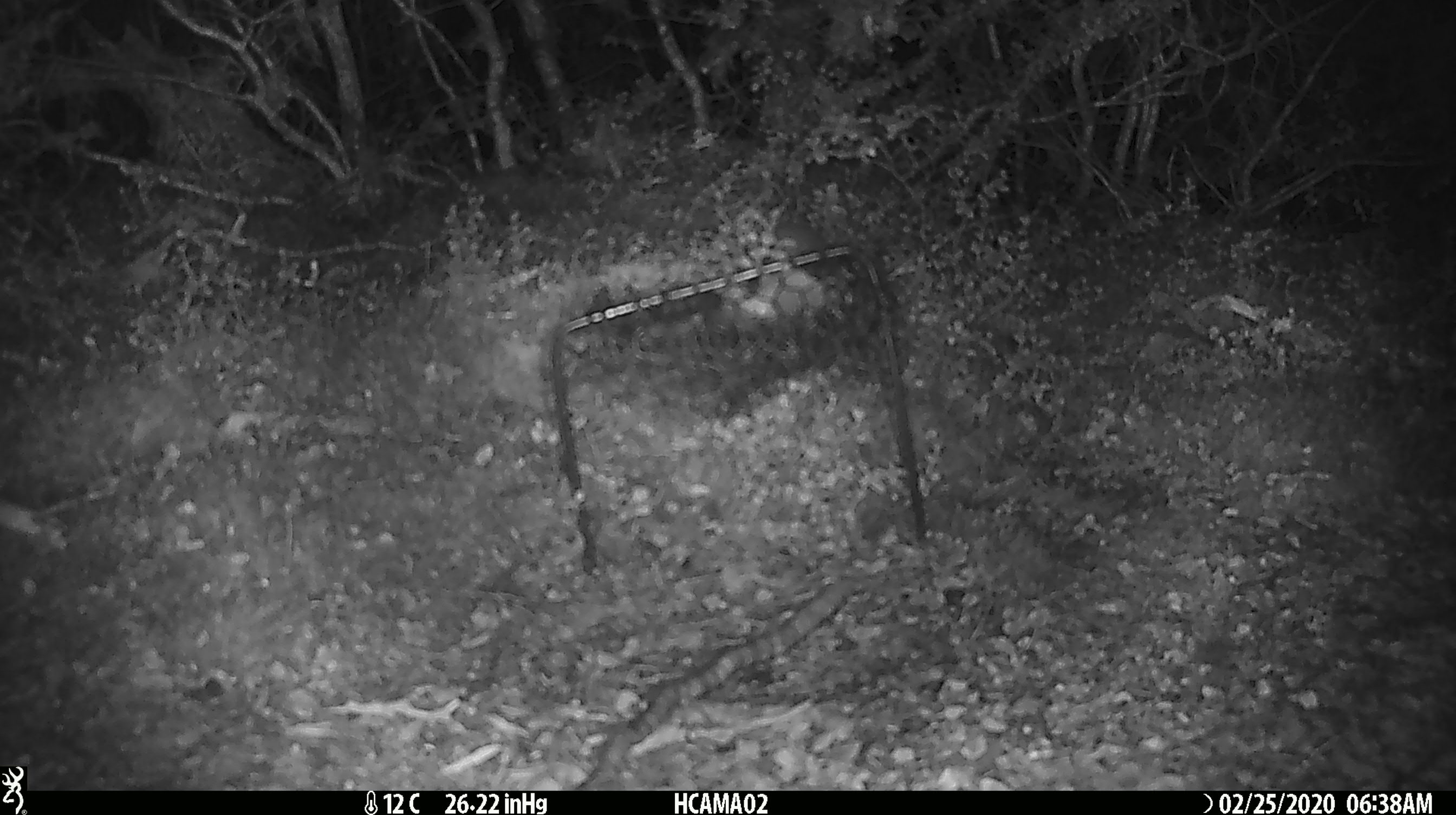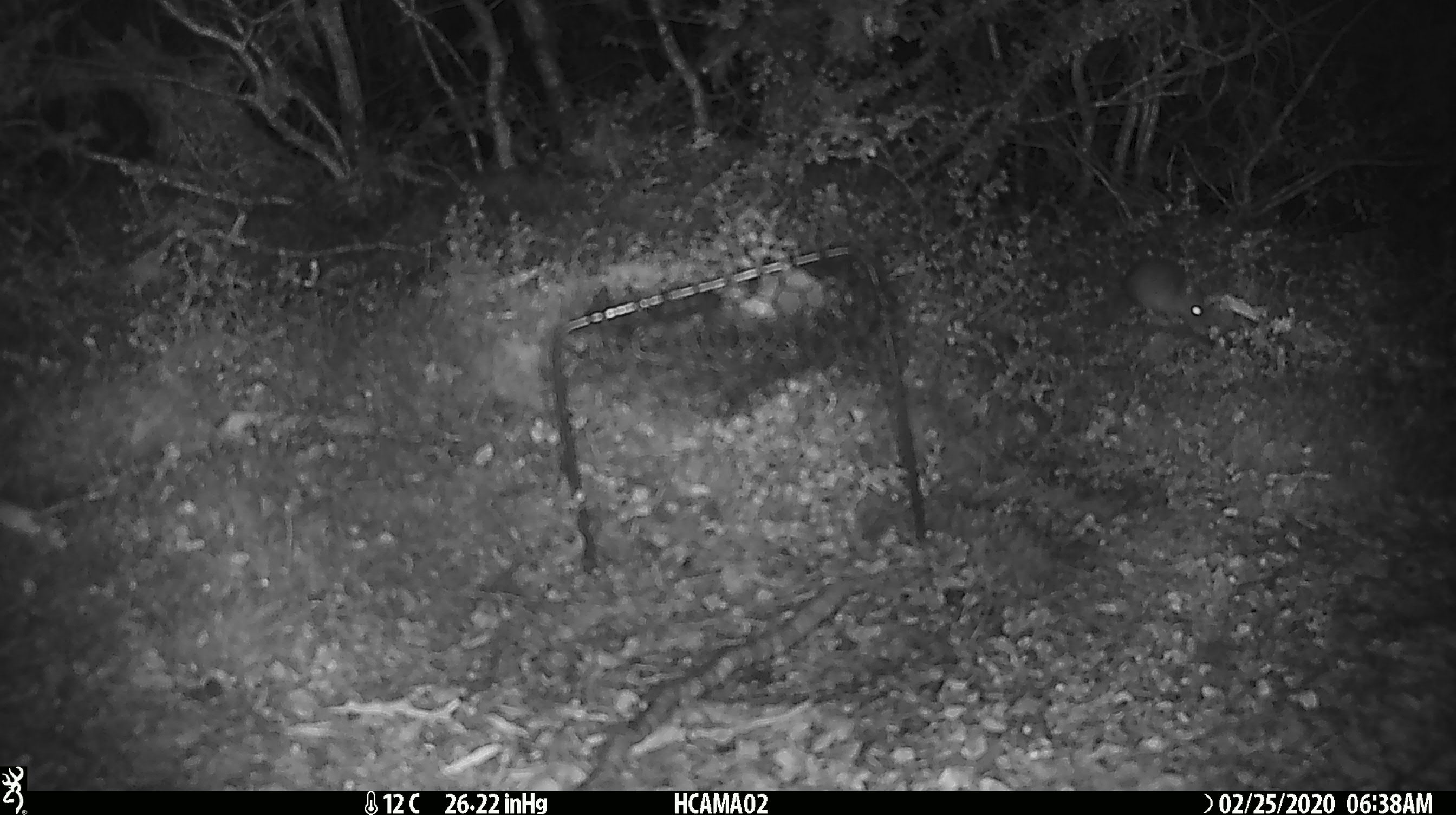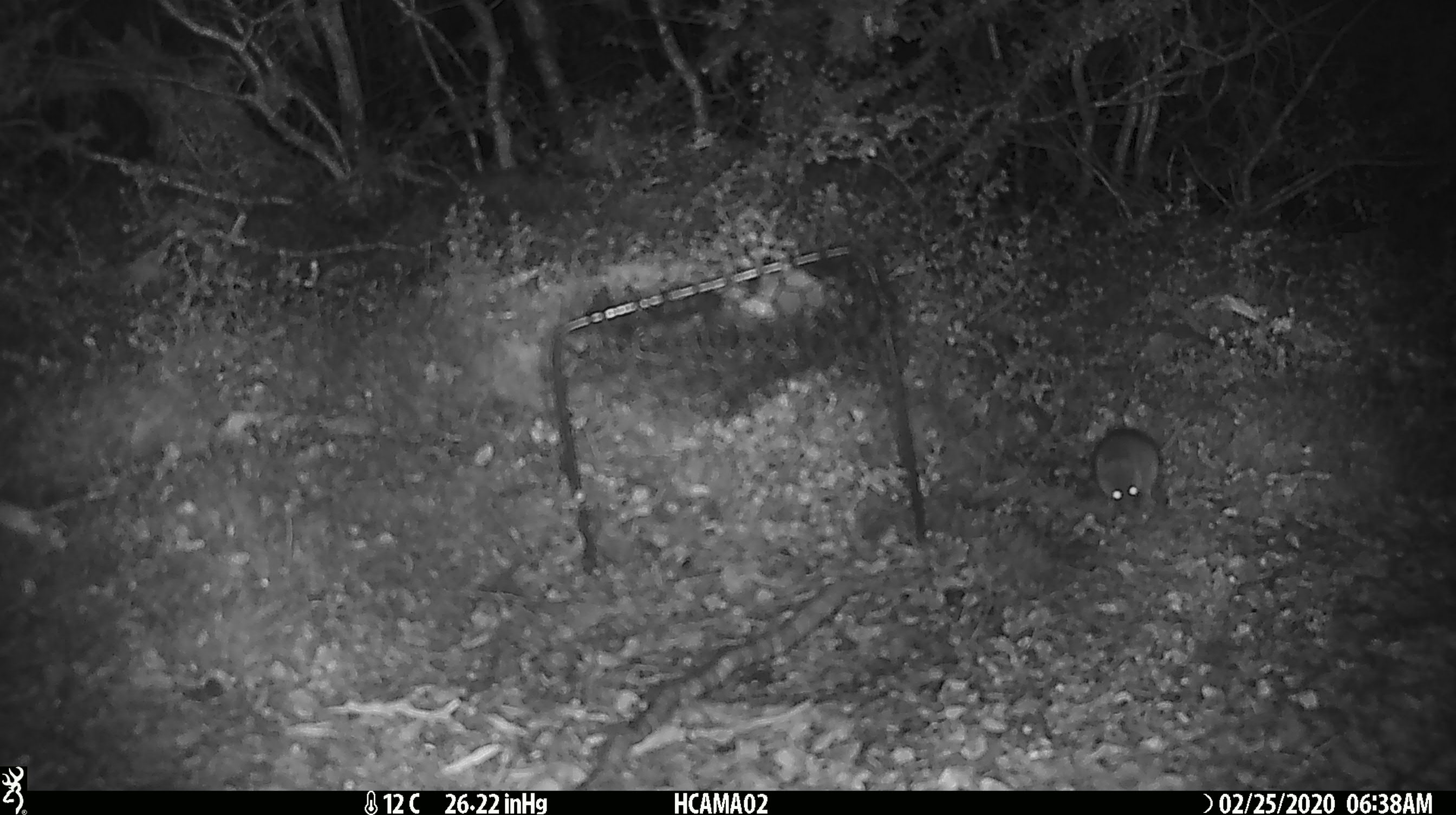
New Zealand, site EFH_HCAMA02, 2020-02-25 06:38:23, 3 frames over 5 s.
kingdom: Animalia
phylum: Chordata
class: Mammalia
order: Rodentia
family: Muridae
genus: Mus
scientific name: Mus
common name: mouse